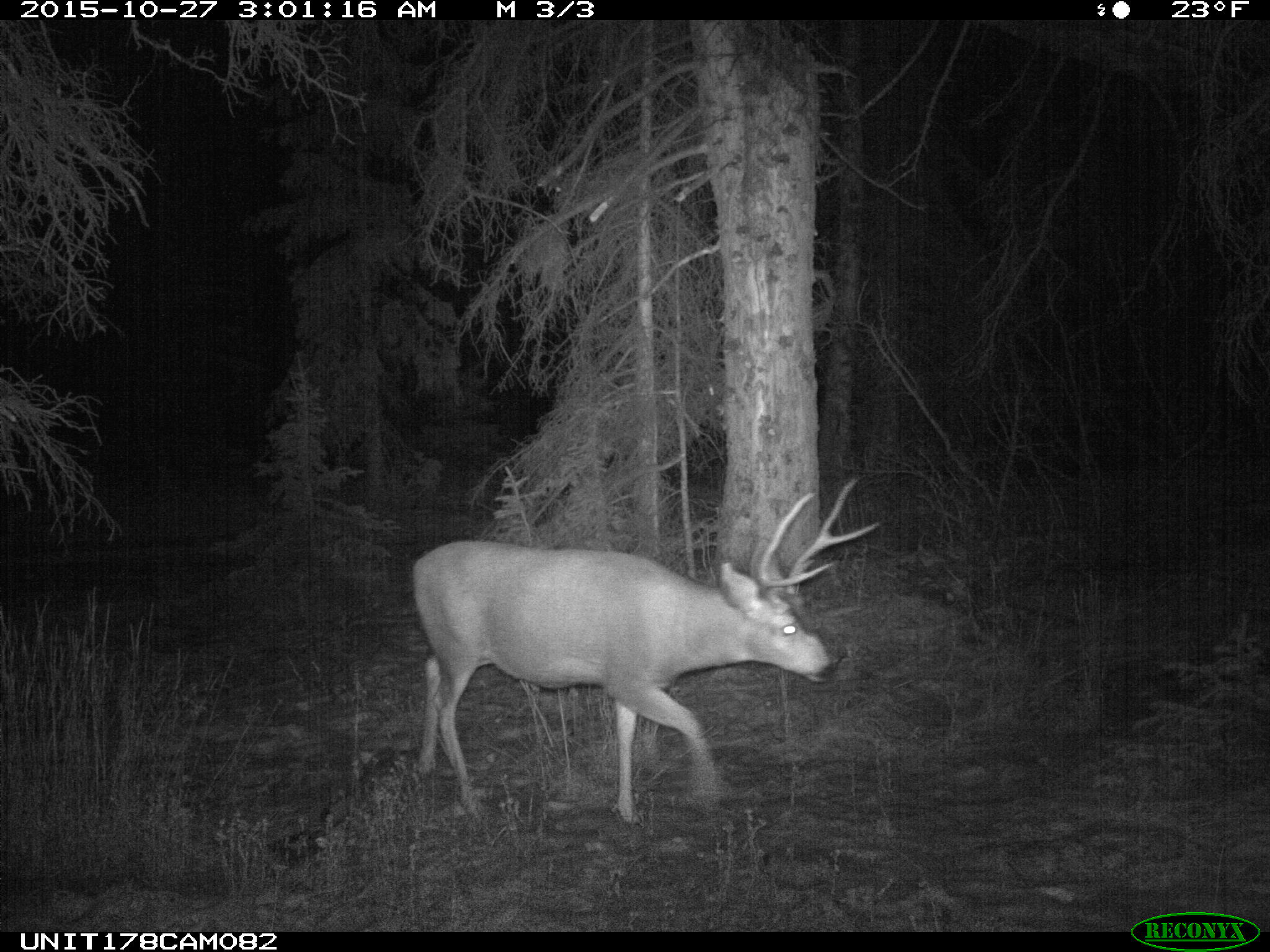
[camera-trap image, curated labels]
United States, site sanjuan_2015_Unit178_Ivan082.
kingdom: Animalia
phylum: Chordata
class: Mammalia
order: Artiodactyla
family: Cervidae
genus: Odocoileus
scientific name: Odocoileus hemionus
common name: mule deer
Odocoileus hemionus (mule deer).